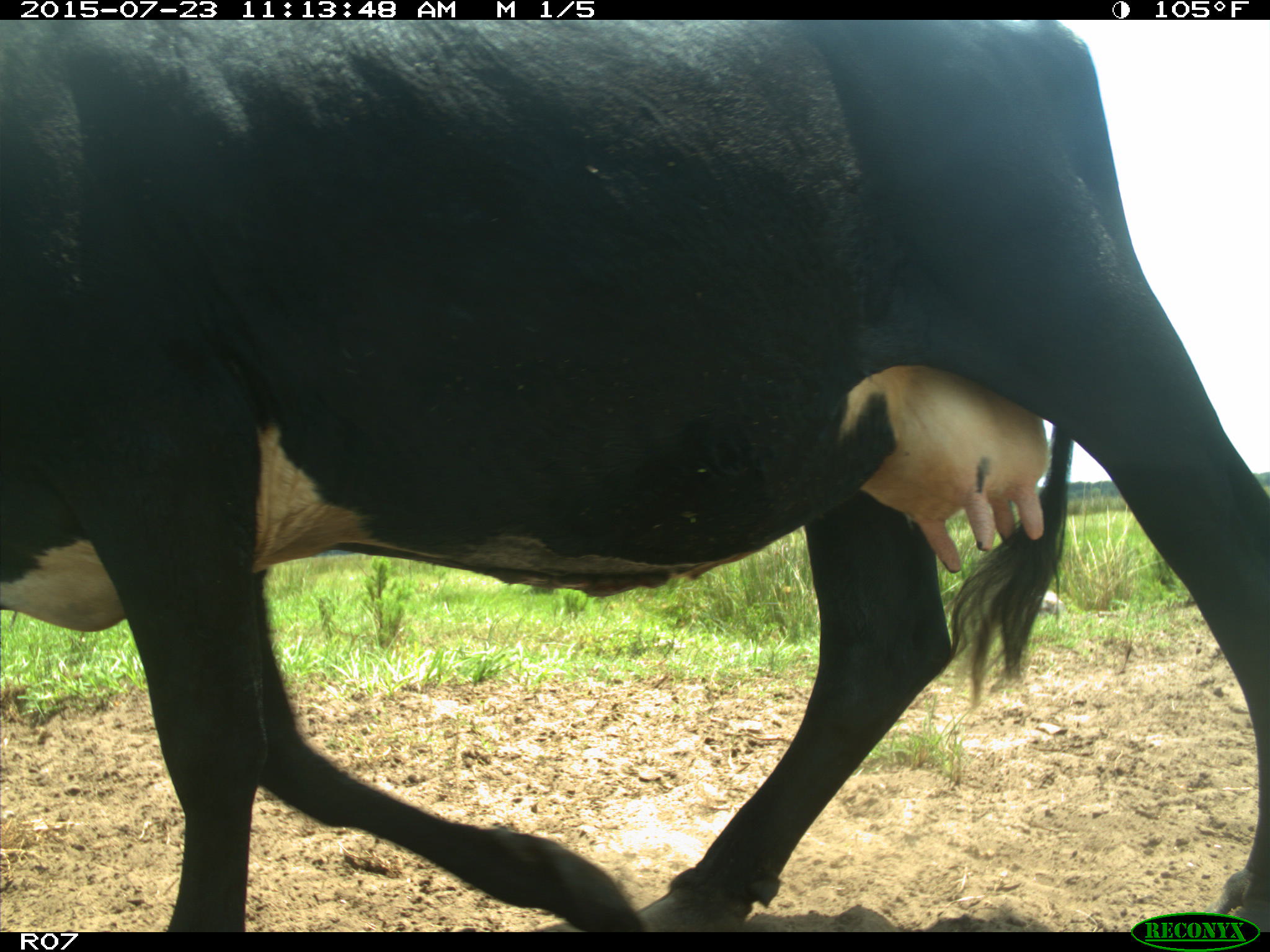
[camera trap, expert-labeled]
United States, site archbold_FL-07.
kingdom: Animalia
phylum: Chordata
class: Mammalia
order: Artiodactyla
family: Bovidae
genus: Bos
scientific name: Bos taurus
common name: domestic cow